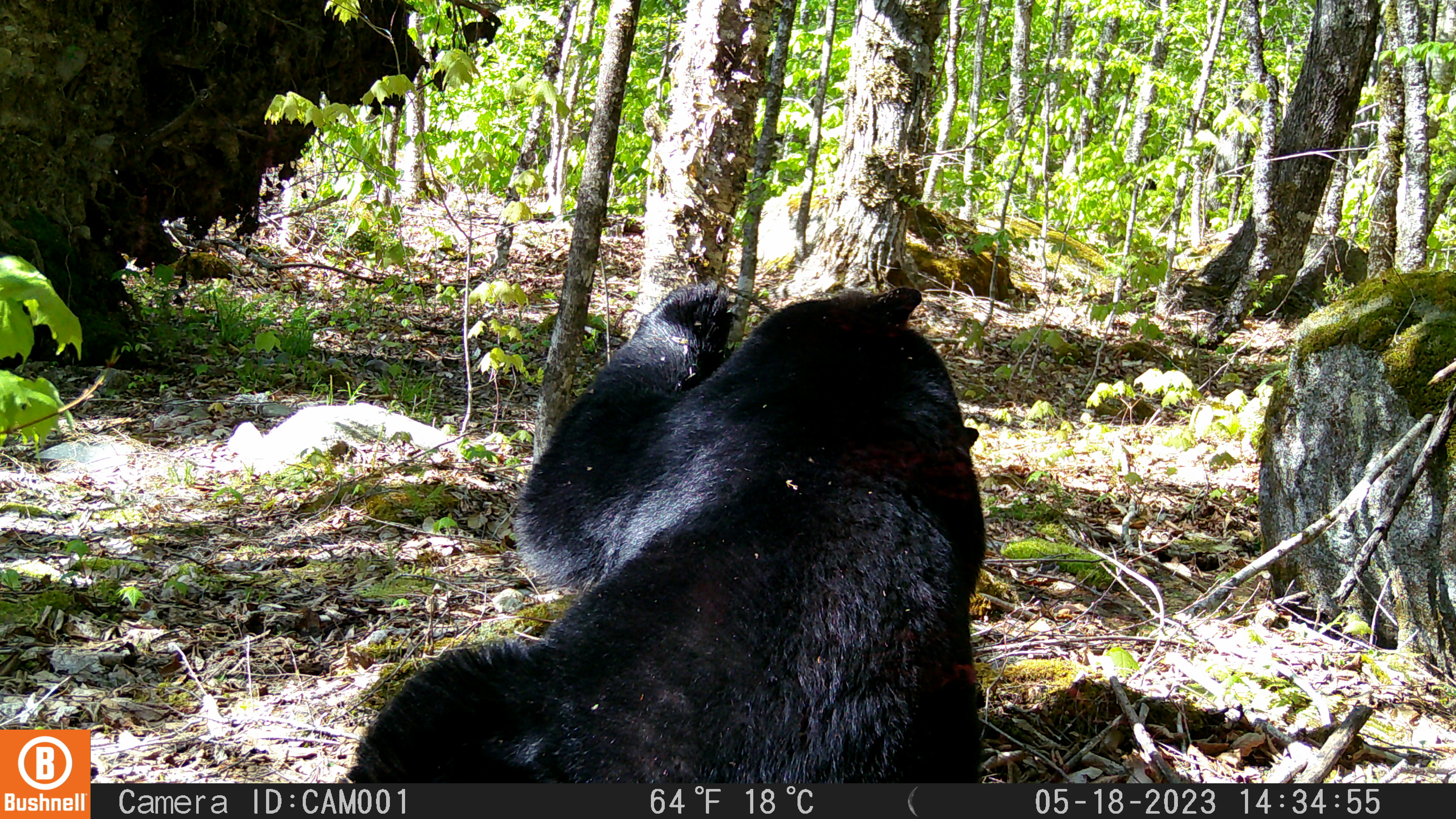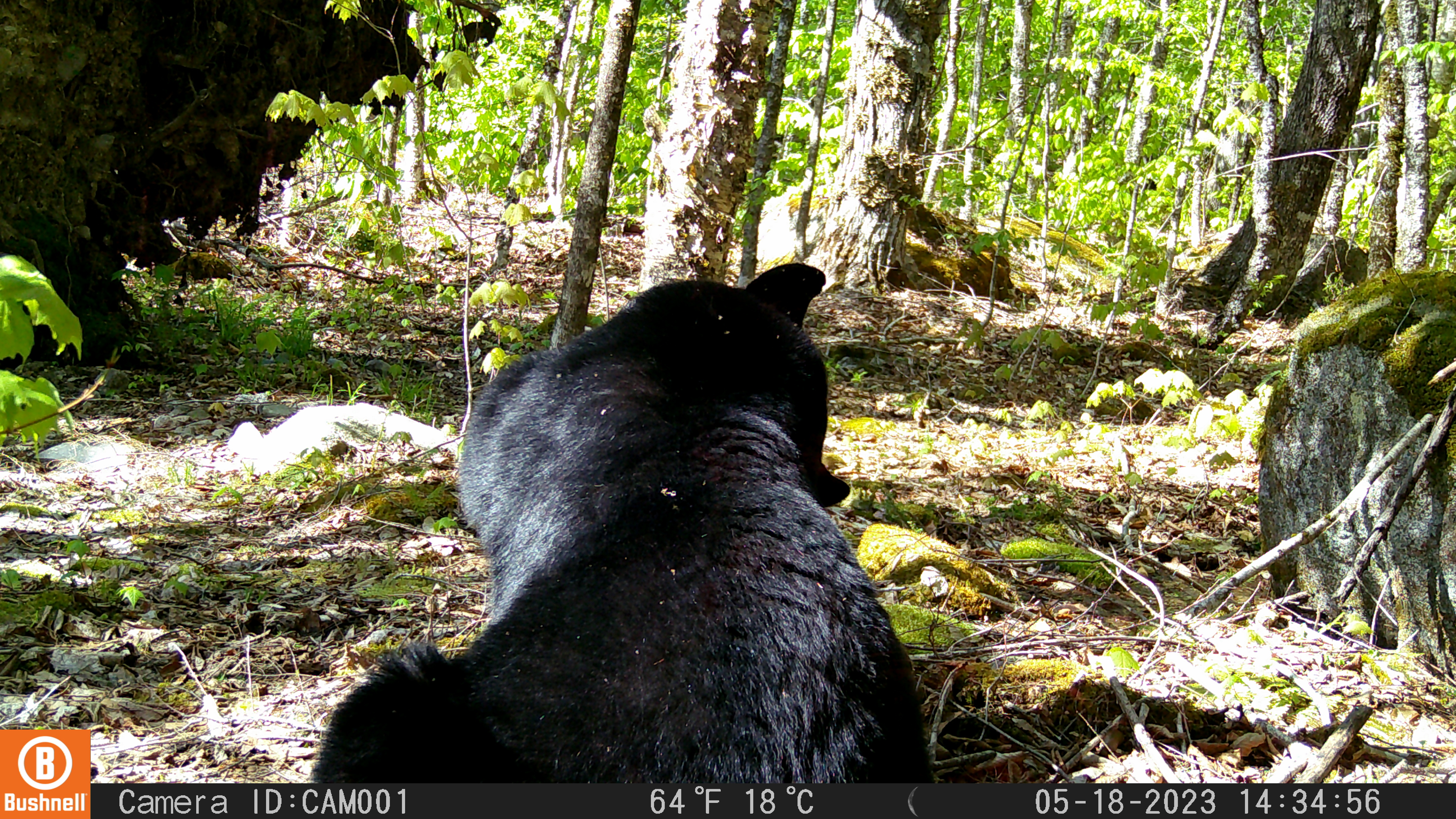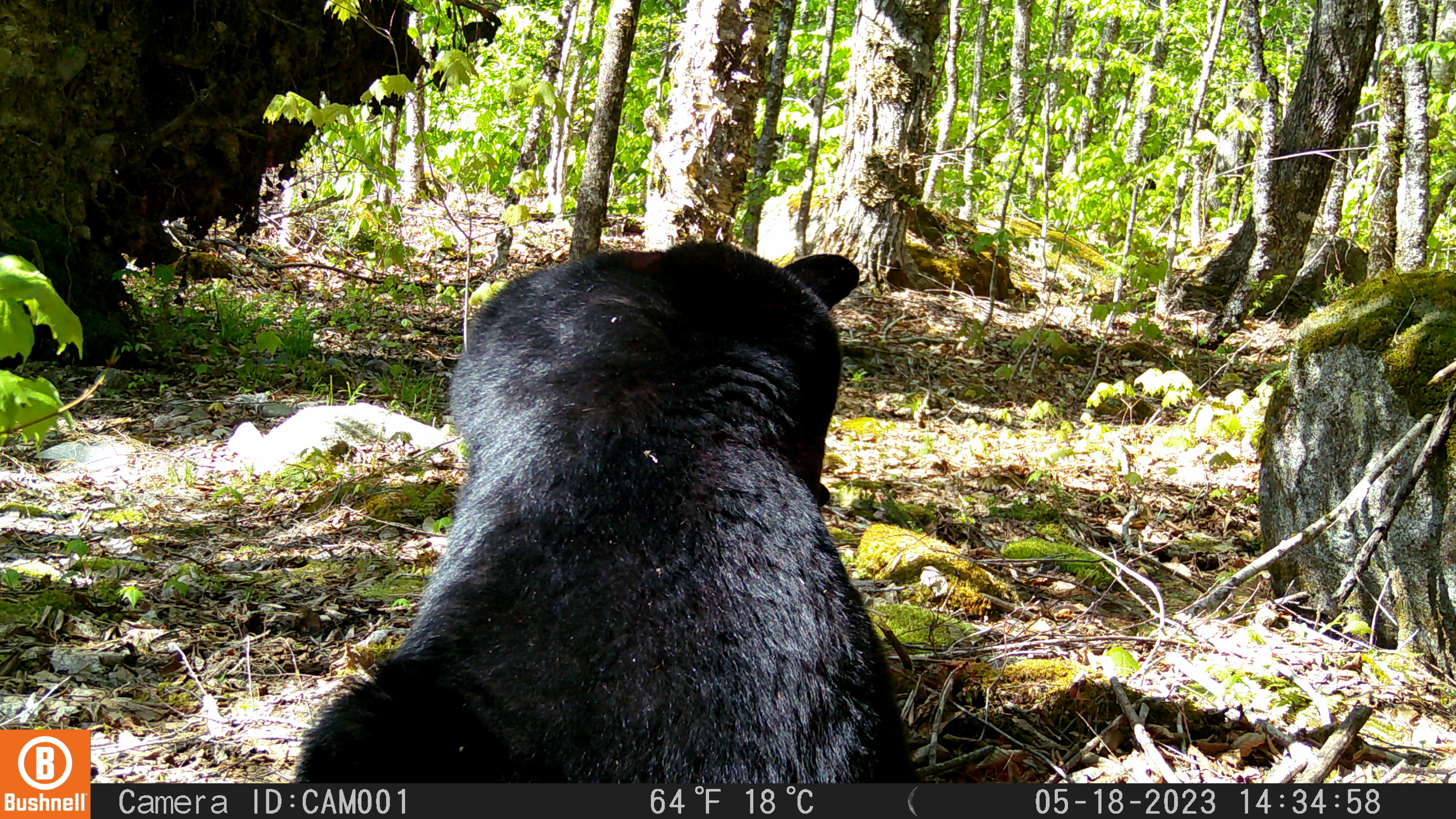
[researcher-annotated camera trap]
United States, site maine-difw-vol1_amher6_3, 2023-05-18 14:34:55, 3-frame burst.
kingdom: Animalia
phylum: Chordata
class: Mammalia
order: Carnivora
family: Ursidae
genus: Ursus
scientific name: Ursus americanus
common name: black bear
Black bear (Ursus americanus).